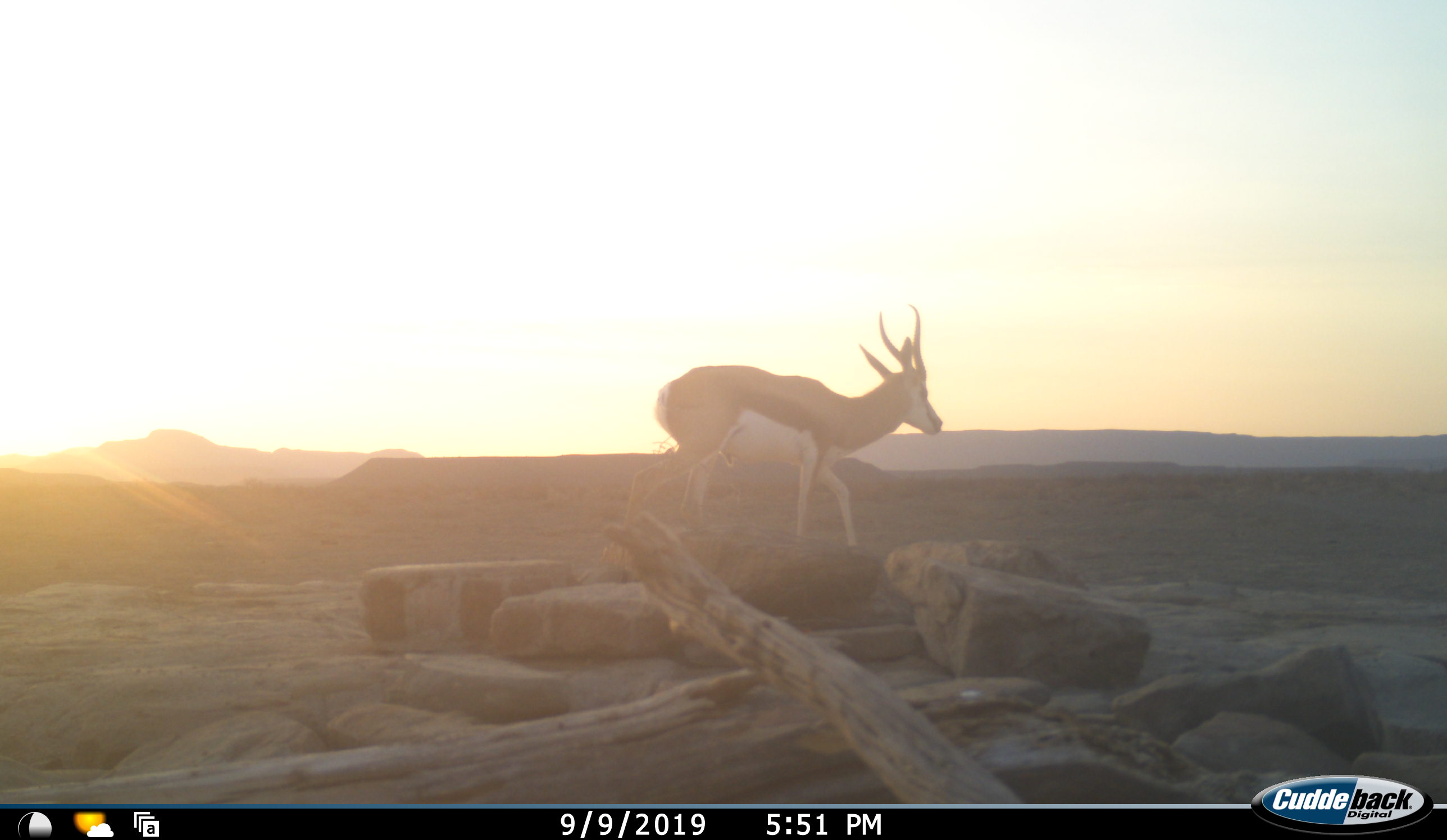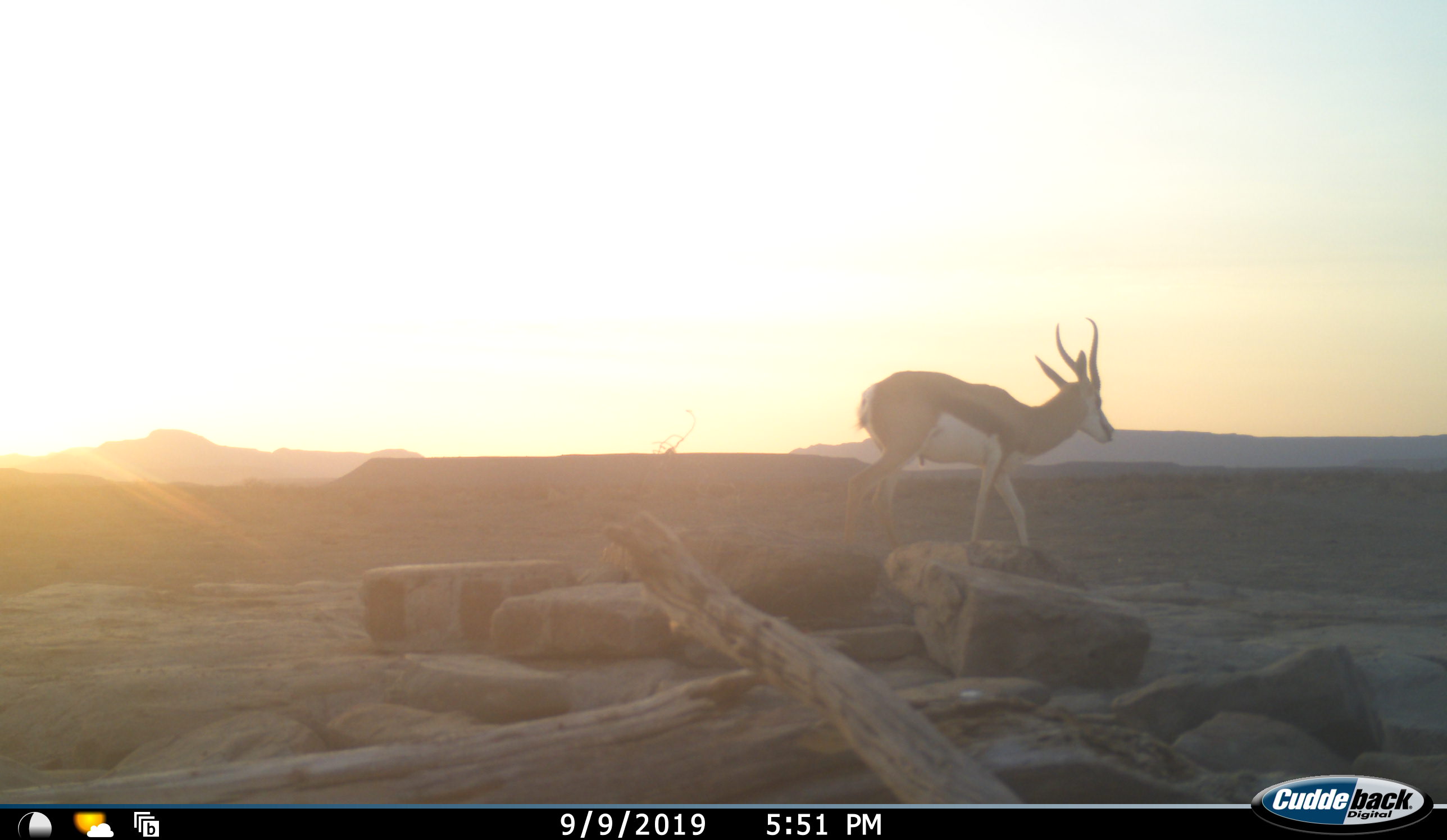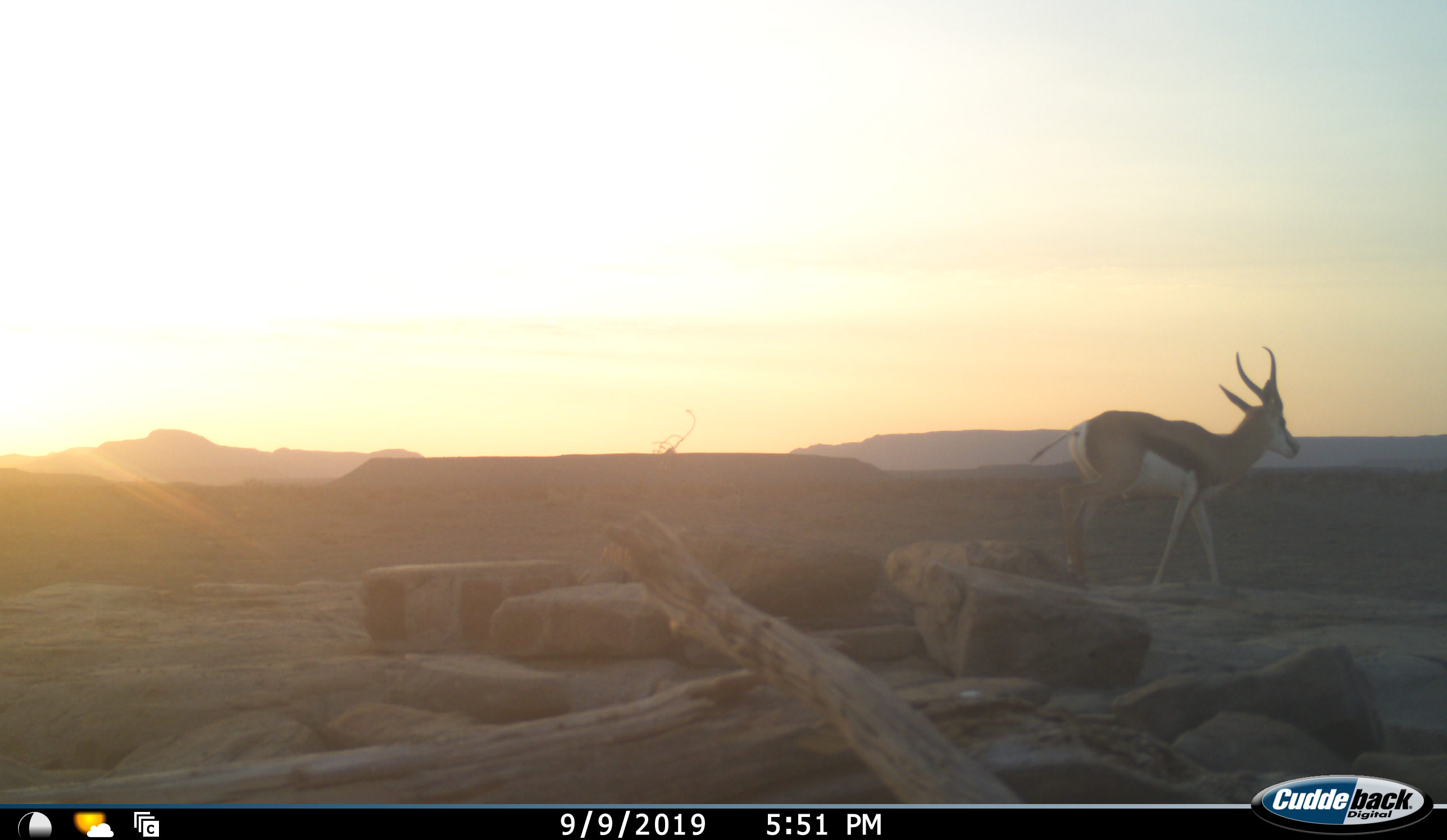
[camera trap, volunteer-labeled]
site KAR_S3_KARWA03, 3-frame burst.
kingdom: Animalia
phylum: Chordata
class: Mammalia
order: Artiodactyla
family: Bovidae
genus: Antidorcas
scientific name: Antidorcas marsupialis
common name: springbok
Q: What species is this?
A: Springbok (Antidorcas marsupialis).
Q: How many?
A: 1.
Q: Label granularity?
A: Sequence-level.